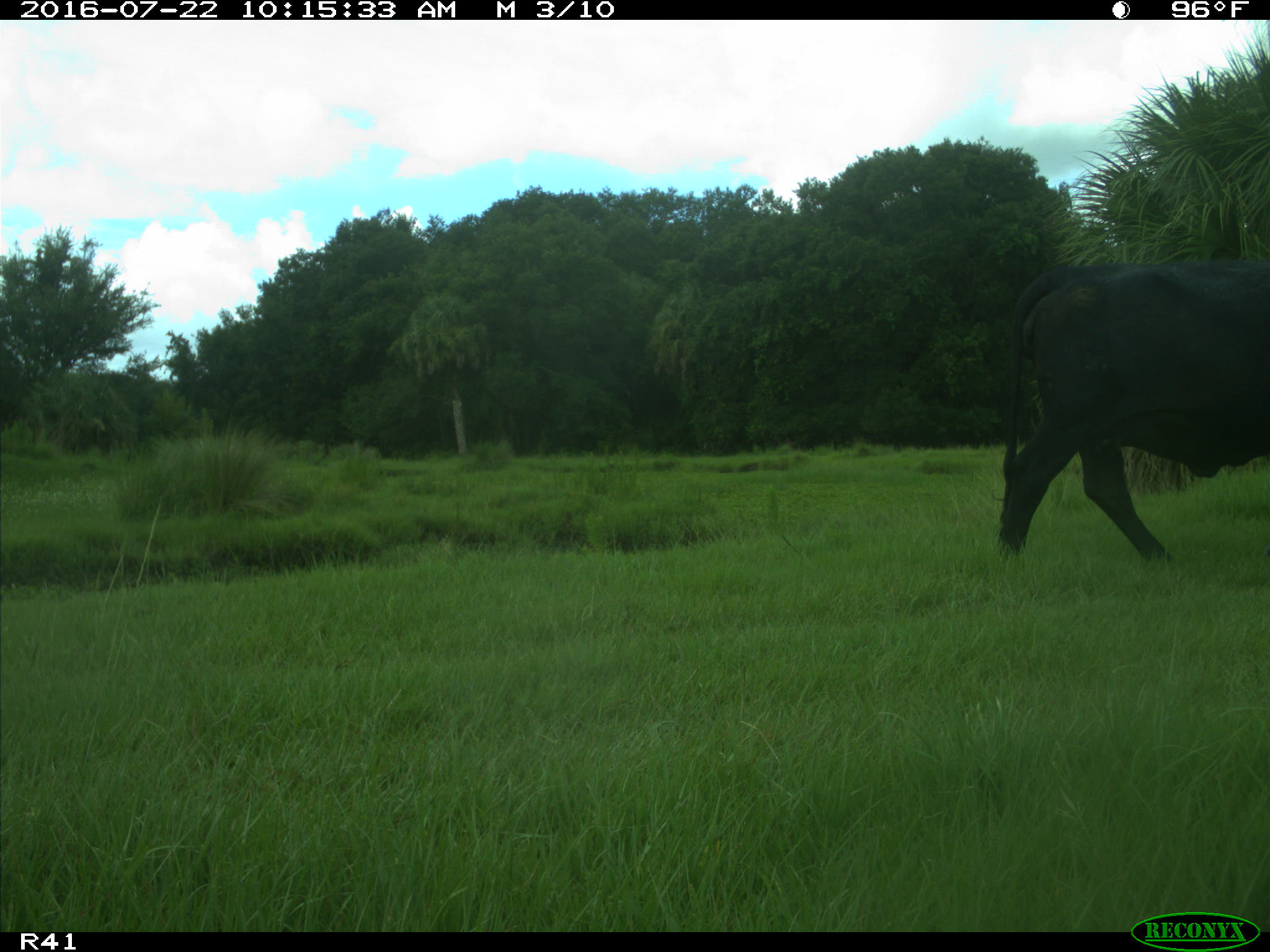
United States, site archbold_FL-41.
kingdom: Animalia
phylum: Chordata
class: Mammalia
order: Artiodactyla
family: Bovidae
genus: Bos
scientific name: Bos taurus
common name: domestic cow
Bos taurus (domestic cow).